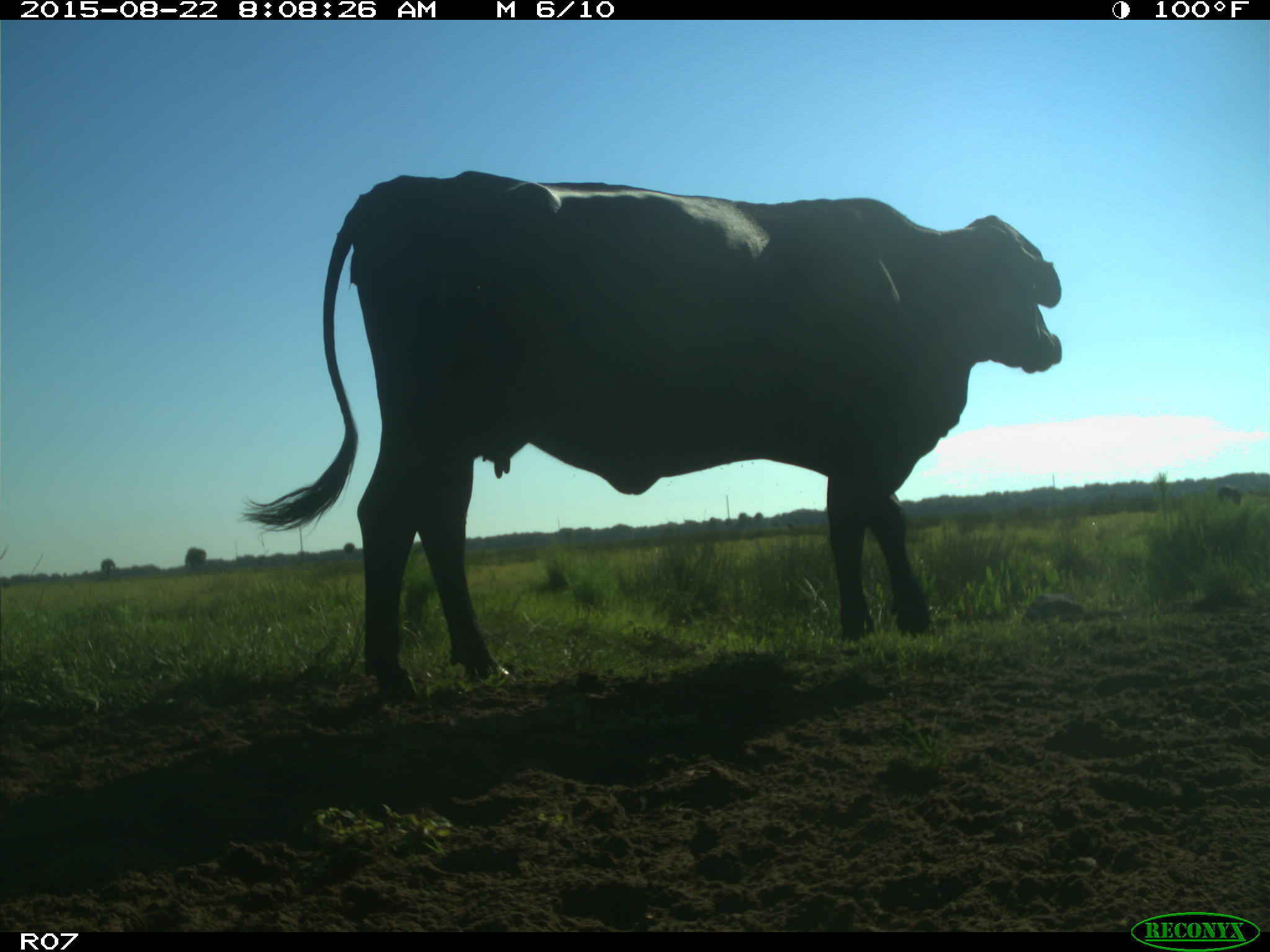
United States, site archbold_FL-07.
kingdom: Animalia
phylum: Chordata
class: Mammalia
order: Artiodactyla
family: Bovidae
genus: Bos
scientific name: Bos taurus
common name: domestic cow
Bos taurus (domestic cow).